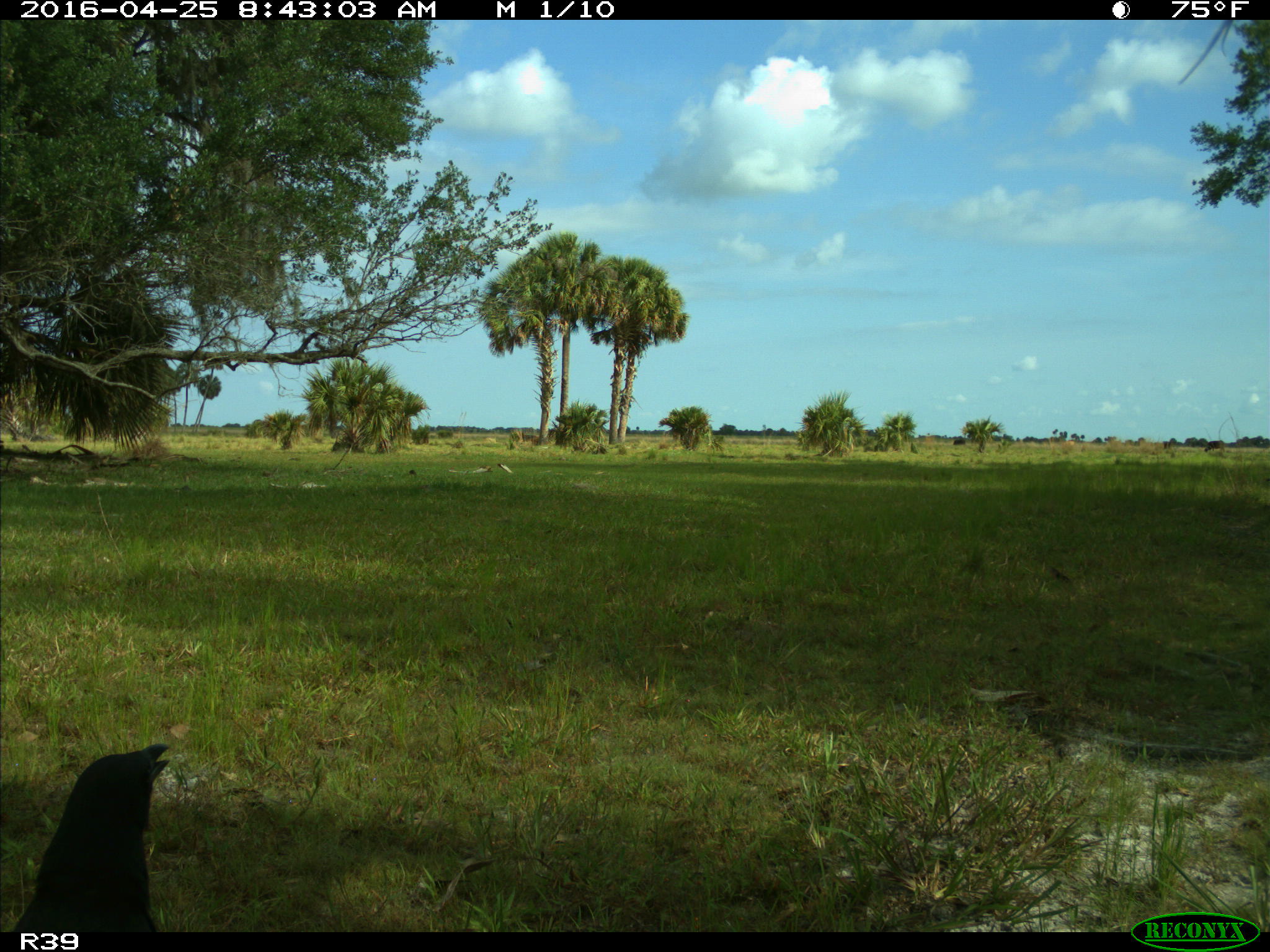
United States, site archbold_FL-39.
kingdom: Animalia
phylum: Chordata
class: Aves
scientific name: Aves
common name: birds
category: unidentified bird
Unidentified bird (birds) (Aves).